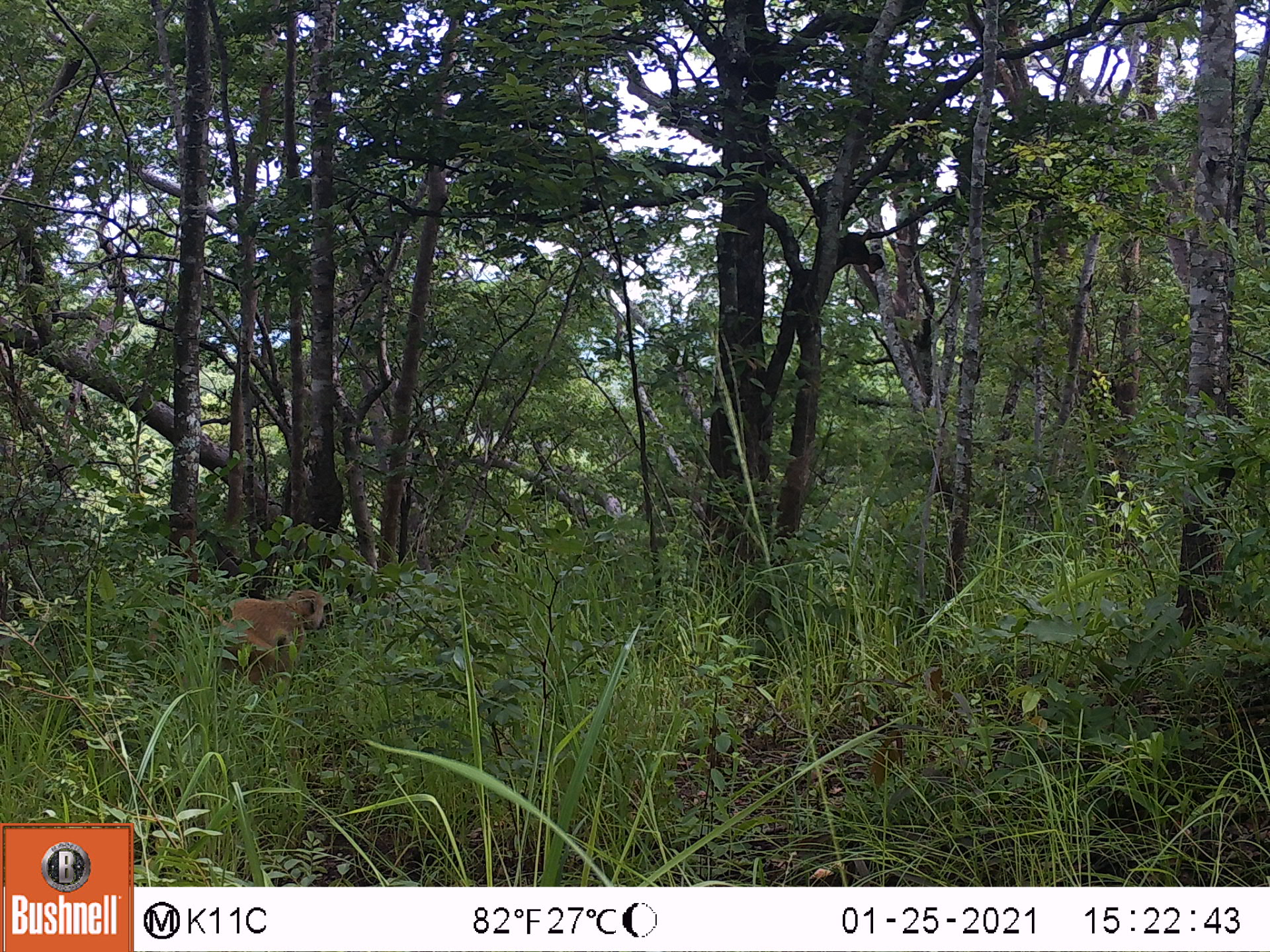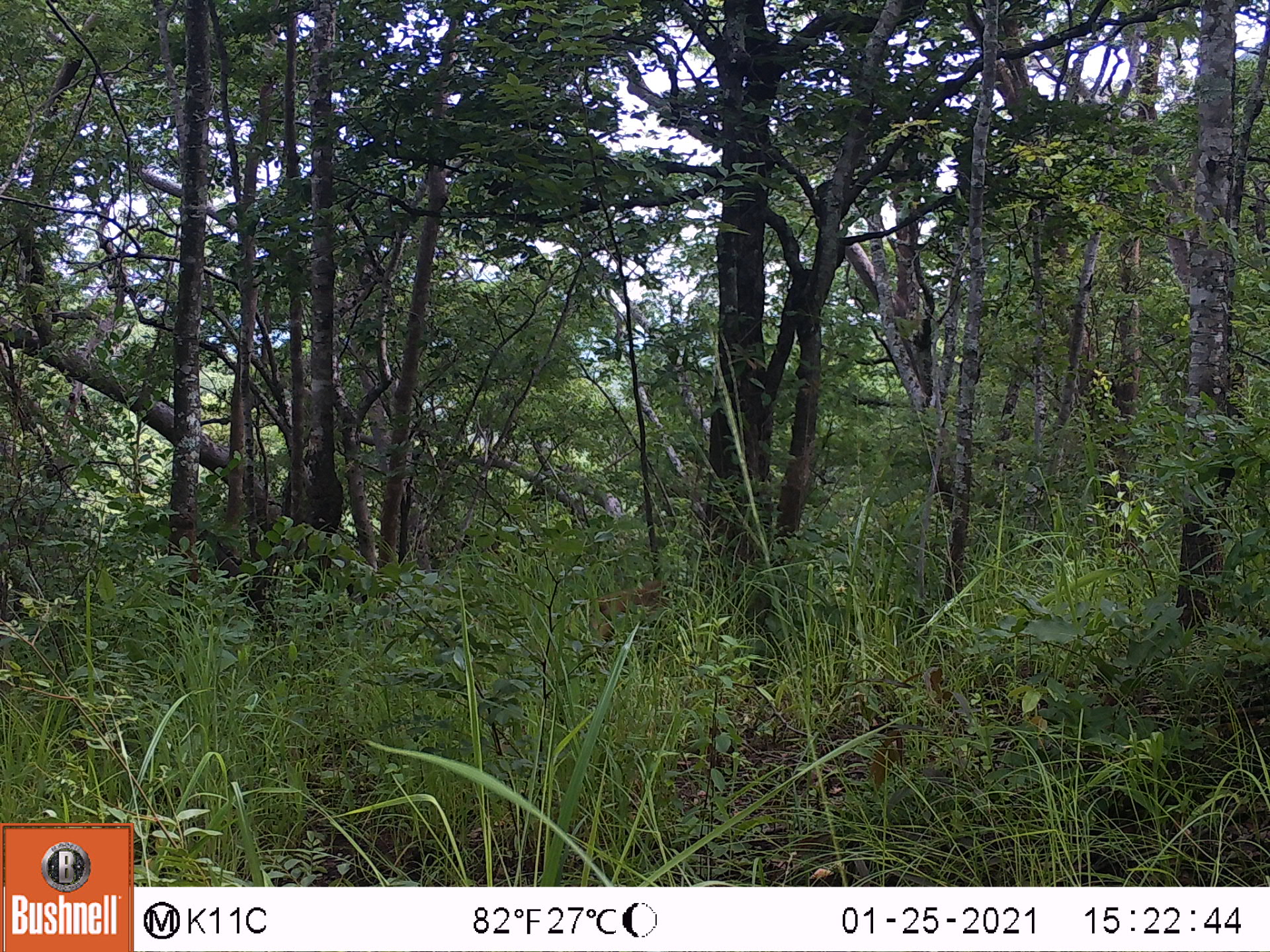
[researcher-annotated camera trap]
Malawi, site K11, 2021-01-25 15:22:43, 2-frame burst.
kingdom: Animalia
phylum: Chordata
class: Mammalia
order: Primates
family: Cercopithecidae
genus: Papio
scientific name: Papio cynocephalus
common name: yellow baboon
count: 1